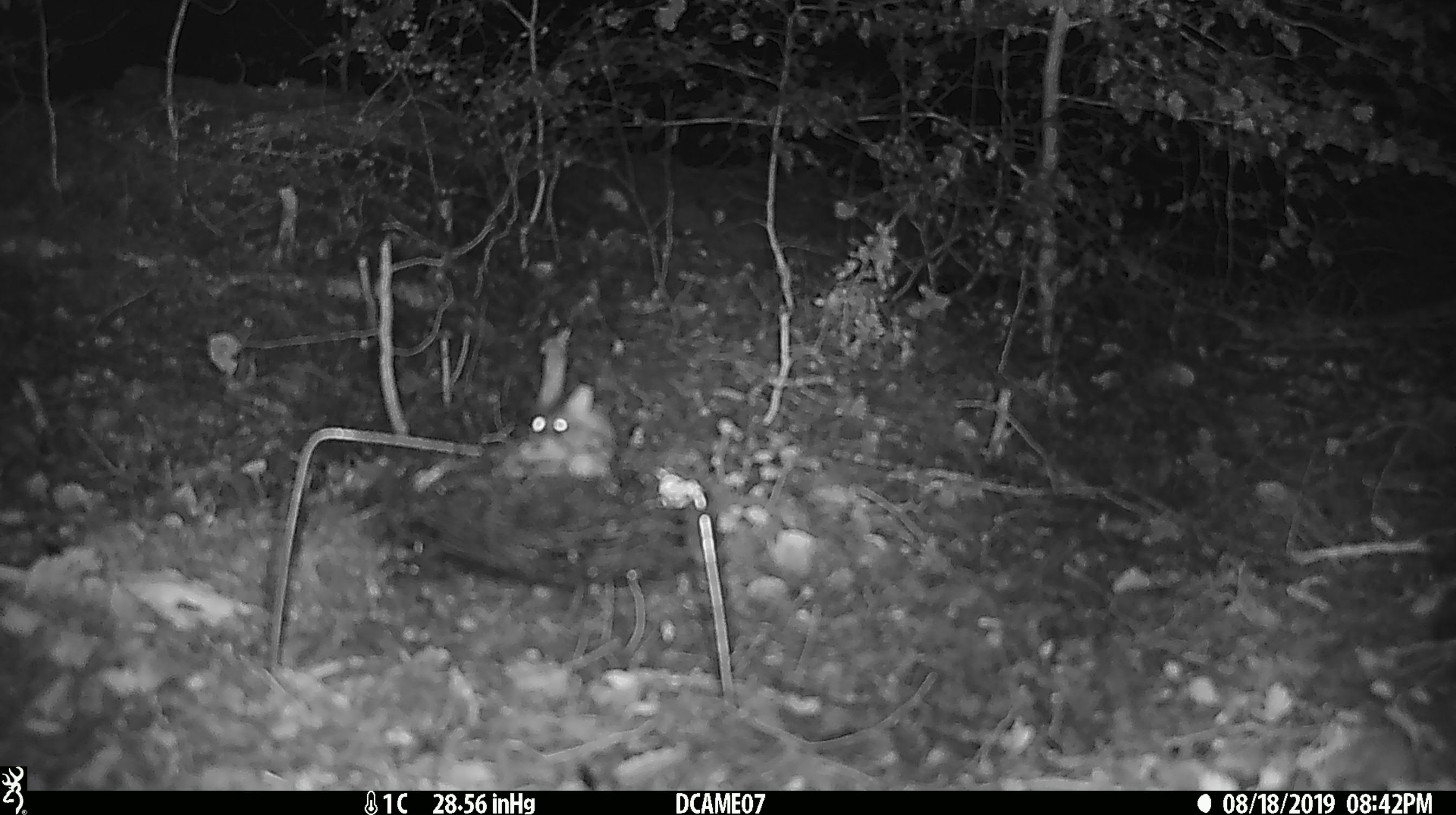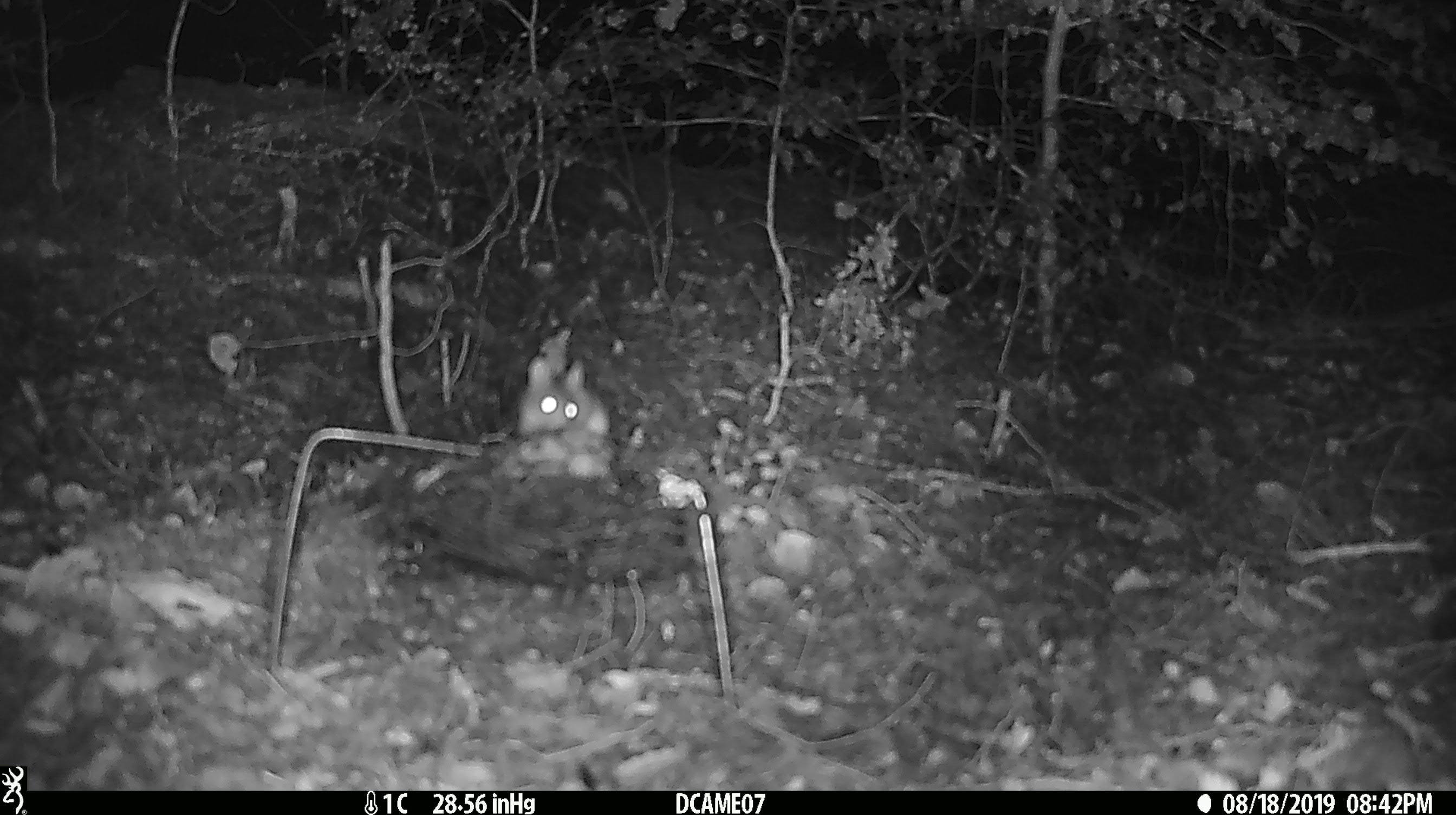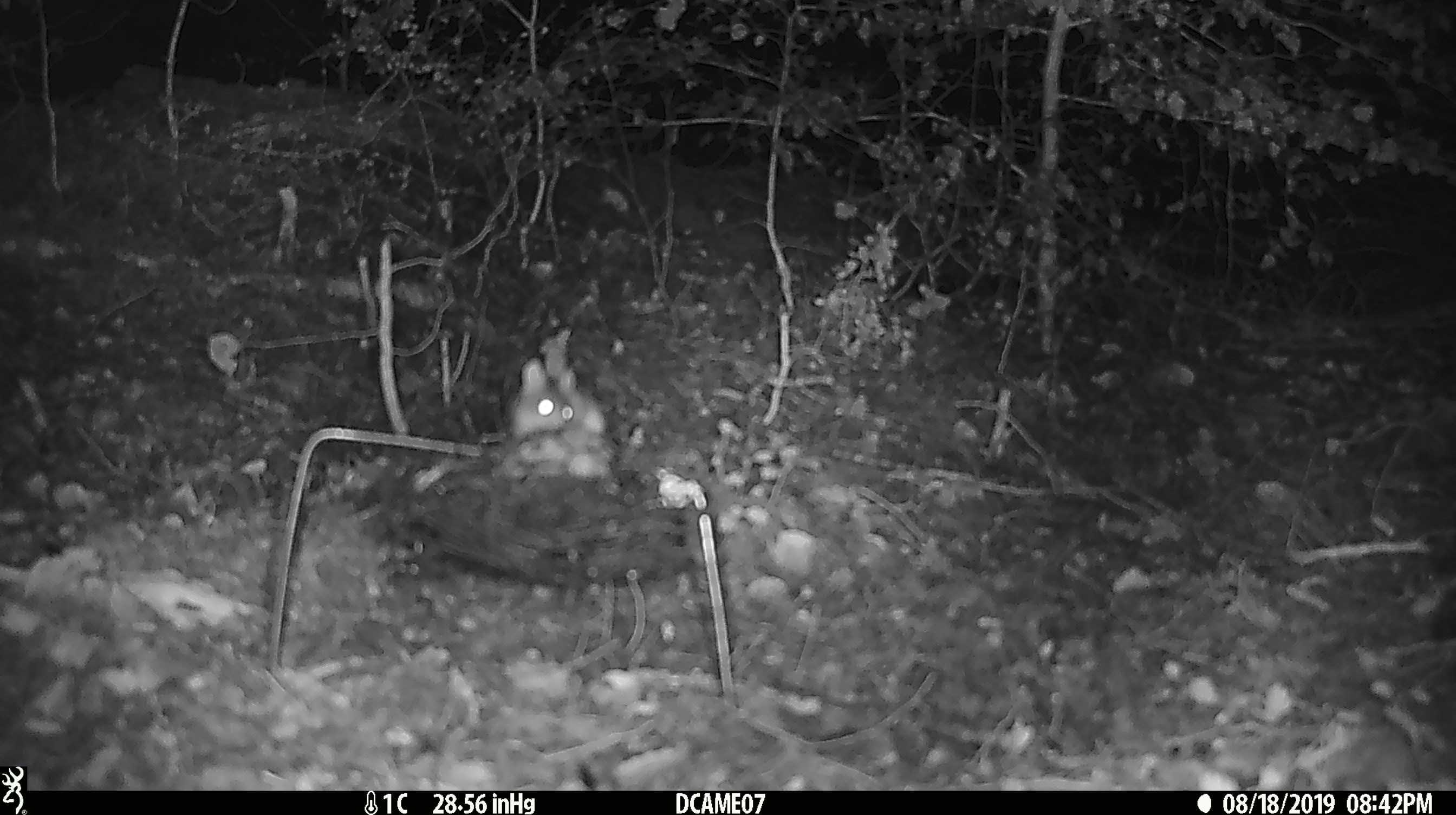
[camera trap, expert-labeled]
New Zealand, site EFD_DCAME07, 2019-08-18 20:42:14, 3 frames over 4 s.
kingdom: Animalia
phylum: Chordata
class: Mammalia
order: Rodentia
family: Muridae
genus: Mus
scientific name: Mus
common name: mouse